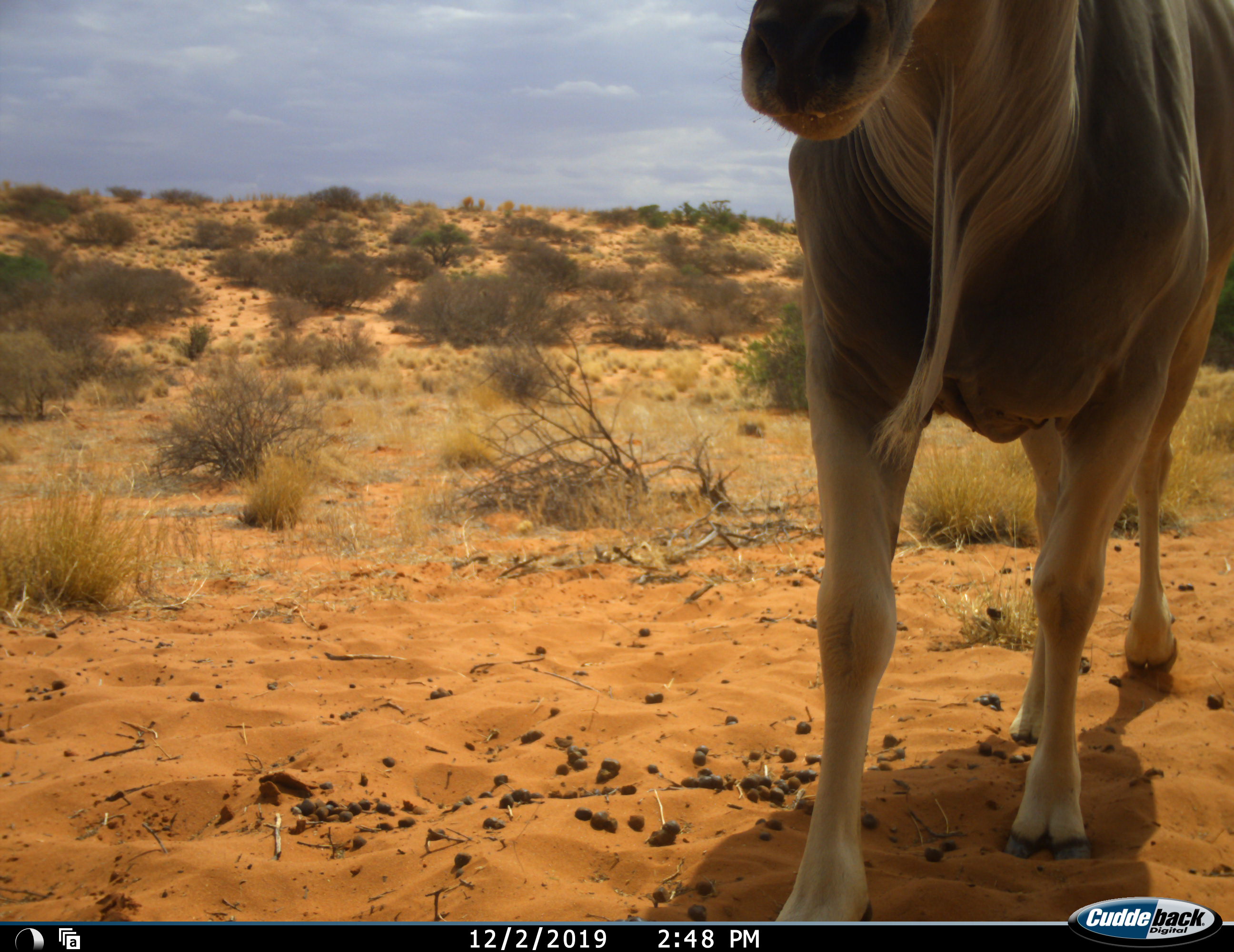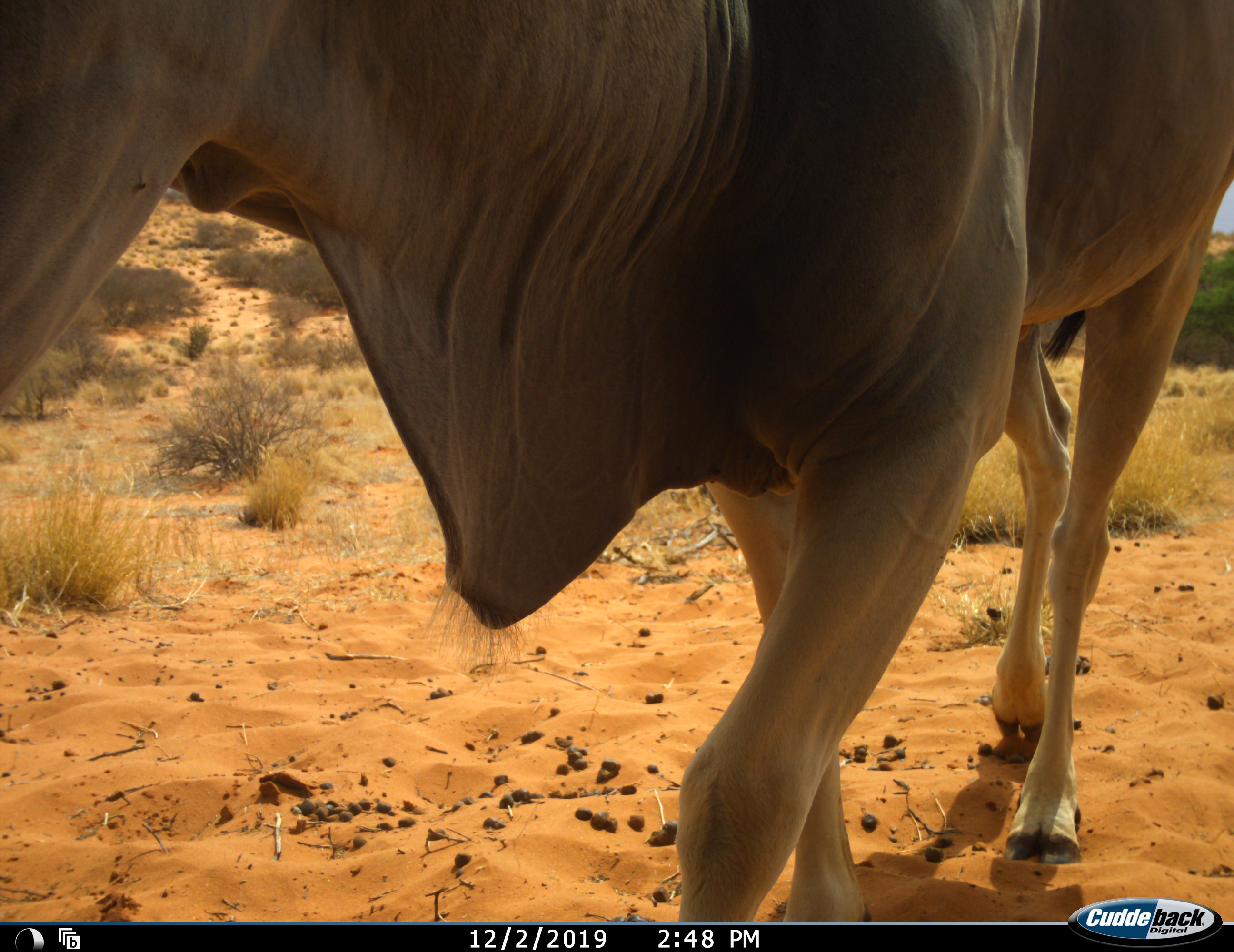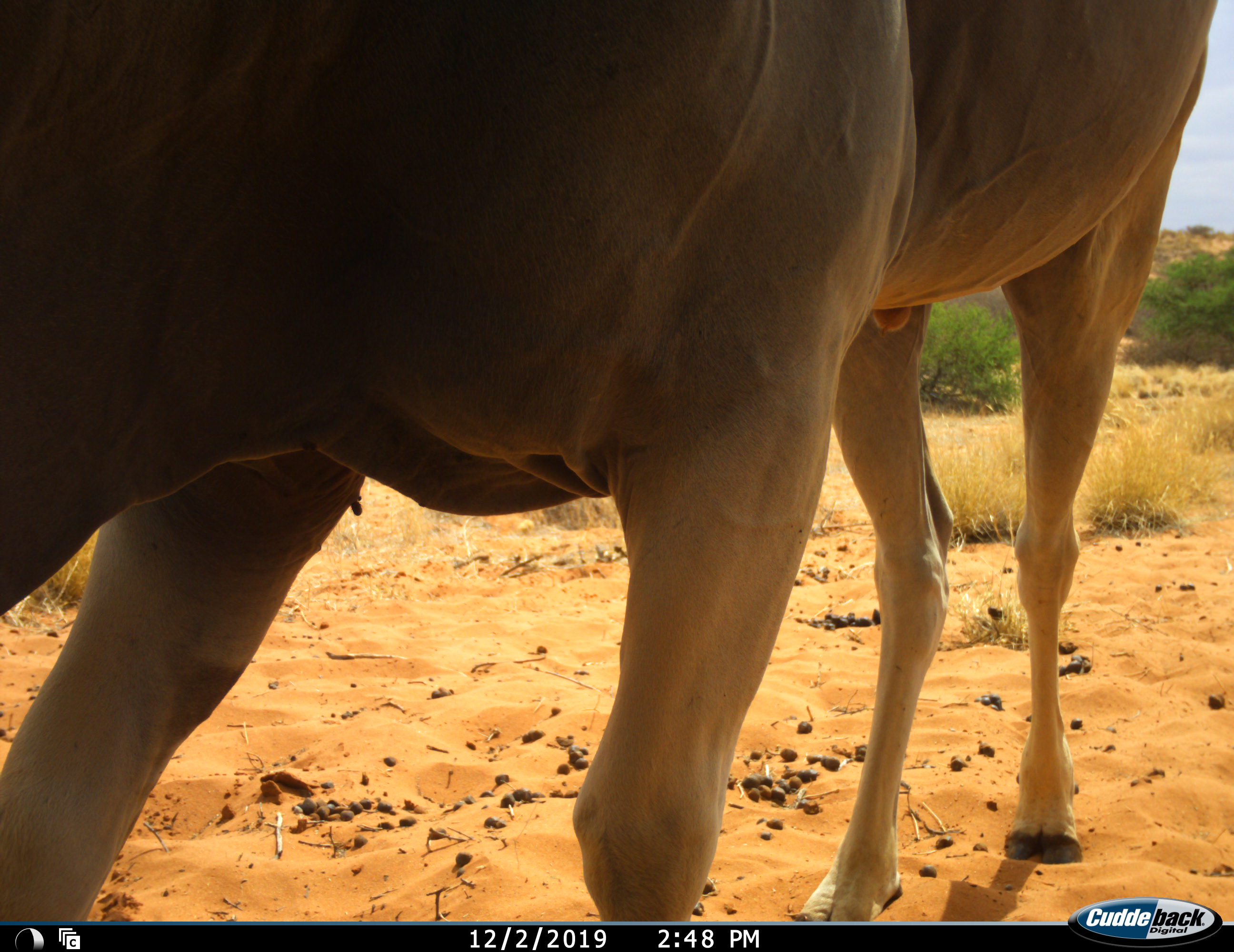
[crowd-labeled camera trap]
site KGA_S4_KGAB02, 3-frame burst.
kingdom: Animalia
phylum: Chordata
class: Mammalia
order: Artiodactyla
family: Bovidae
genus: Tragelaphus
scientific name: Tragelaphus oryx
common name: eland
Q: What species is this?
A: Eland (Tragelaphus oryx).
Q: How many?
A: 1.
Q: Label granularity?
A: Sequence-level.